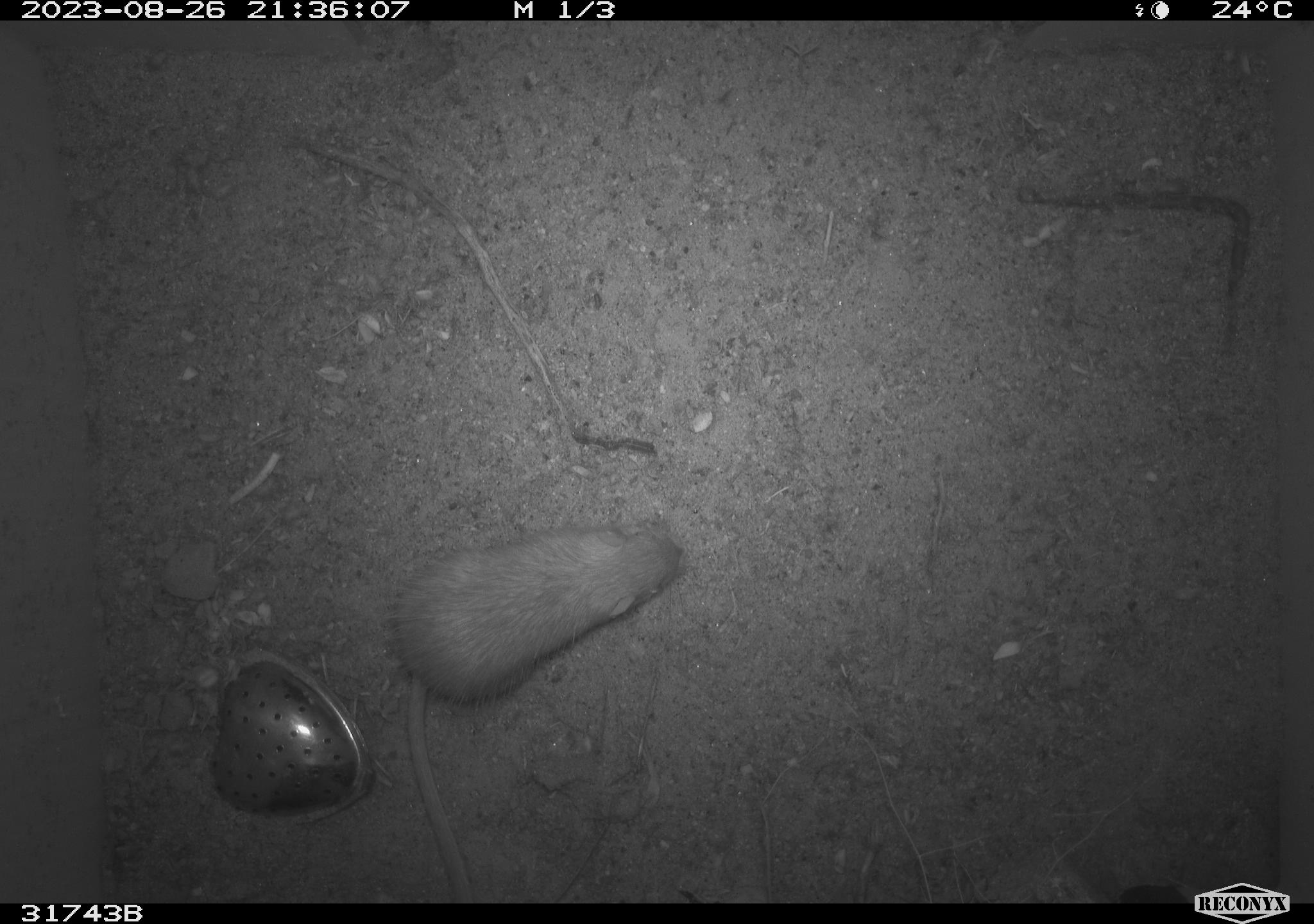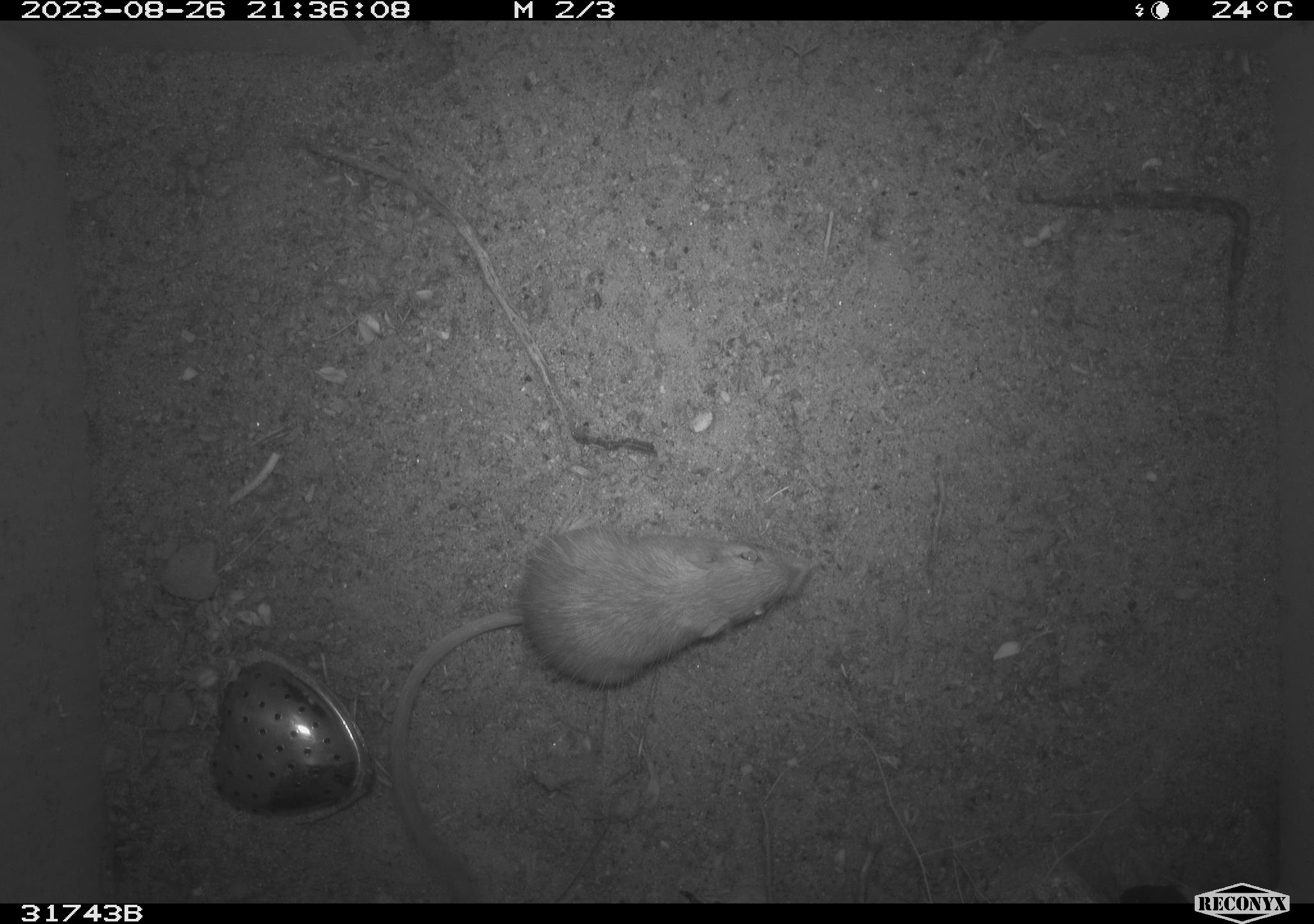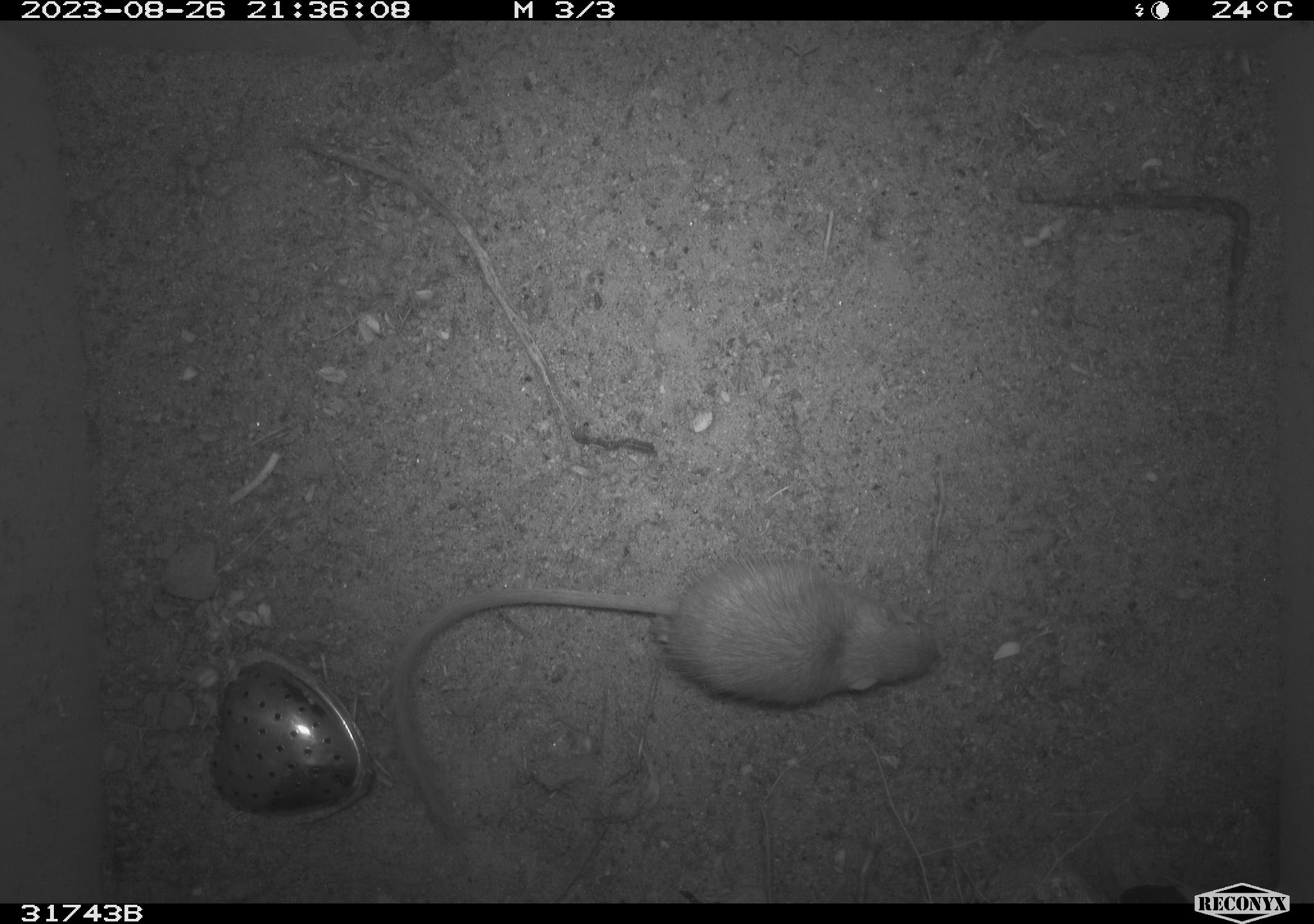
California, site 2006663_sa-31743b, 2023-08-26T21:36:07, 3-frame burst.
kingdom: Animalia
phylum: Chordata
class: Mammalia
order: Rodentia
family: Heteromyidae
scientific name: Heteromyidae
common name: kangaroo rats and pocket mice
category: heteromyidae family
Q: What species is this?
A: Heteromyidae family (kangaroo rats and pocket mice) (Heteromyidae).